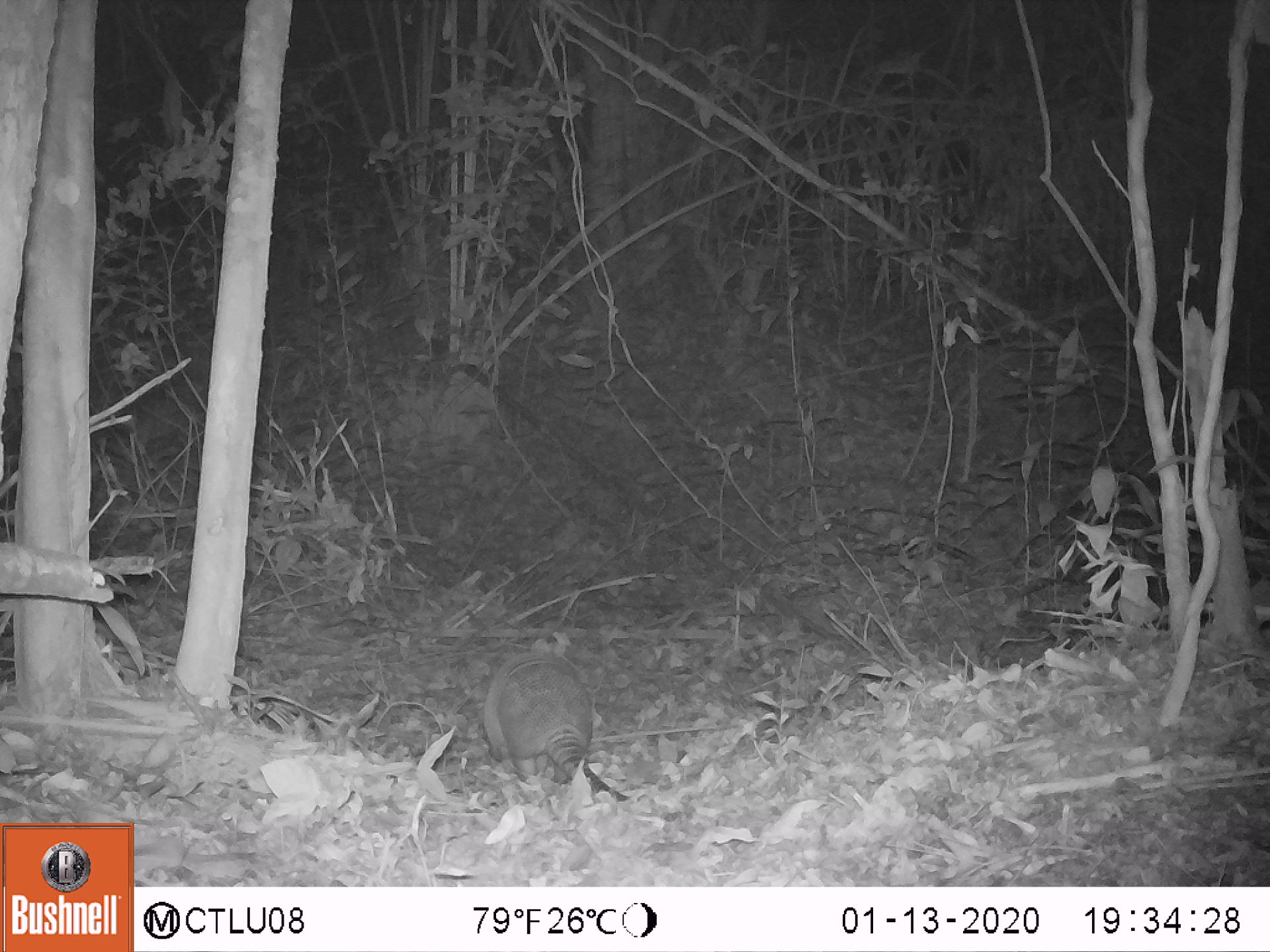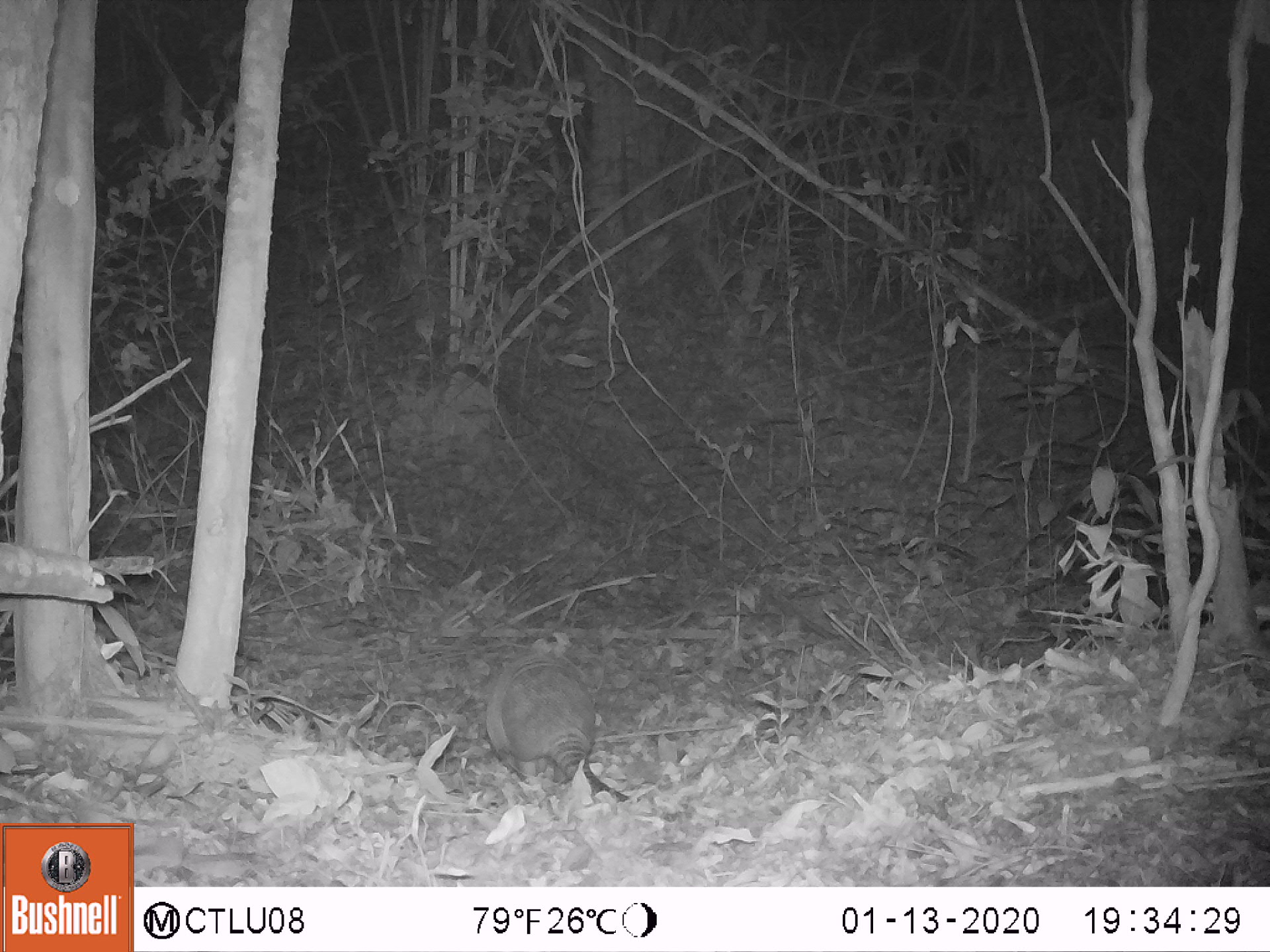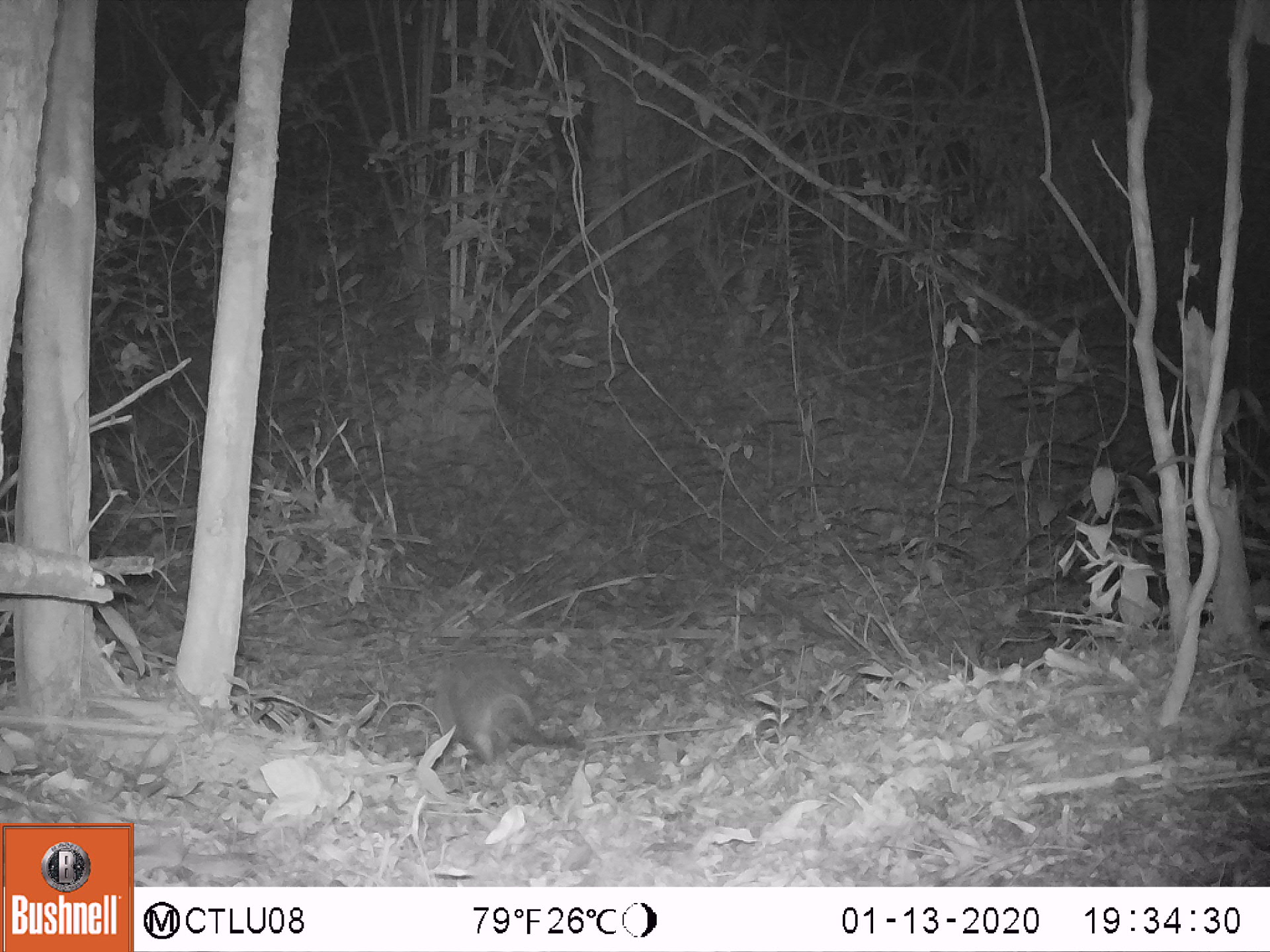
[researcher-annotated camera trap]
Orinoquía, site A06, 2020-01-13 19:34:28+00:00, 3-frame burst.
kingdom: Animalia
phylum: Chordata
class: Mammalia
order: Cingulata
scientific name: Cingulata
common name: armadillo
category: unknown armadillo